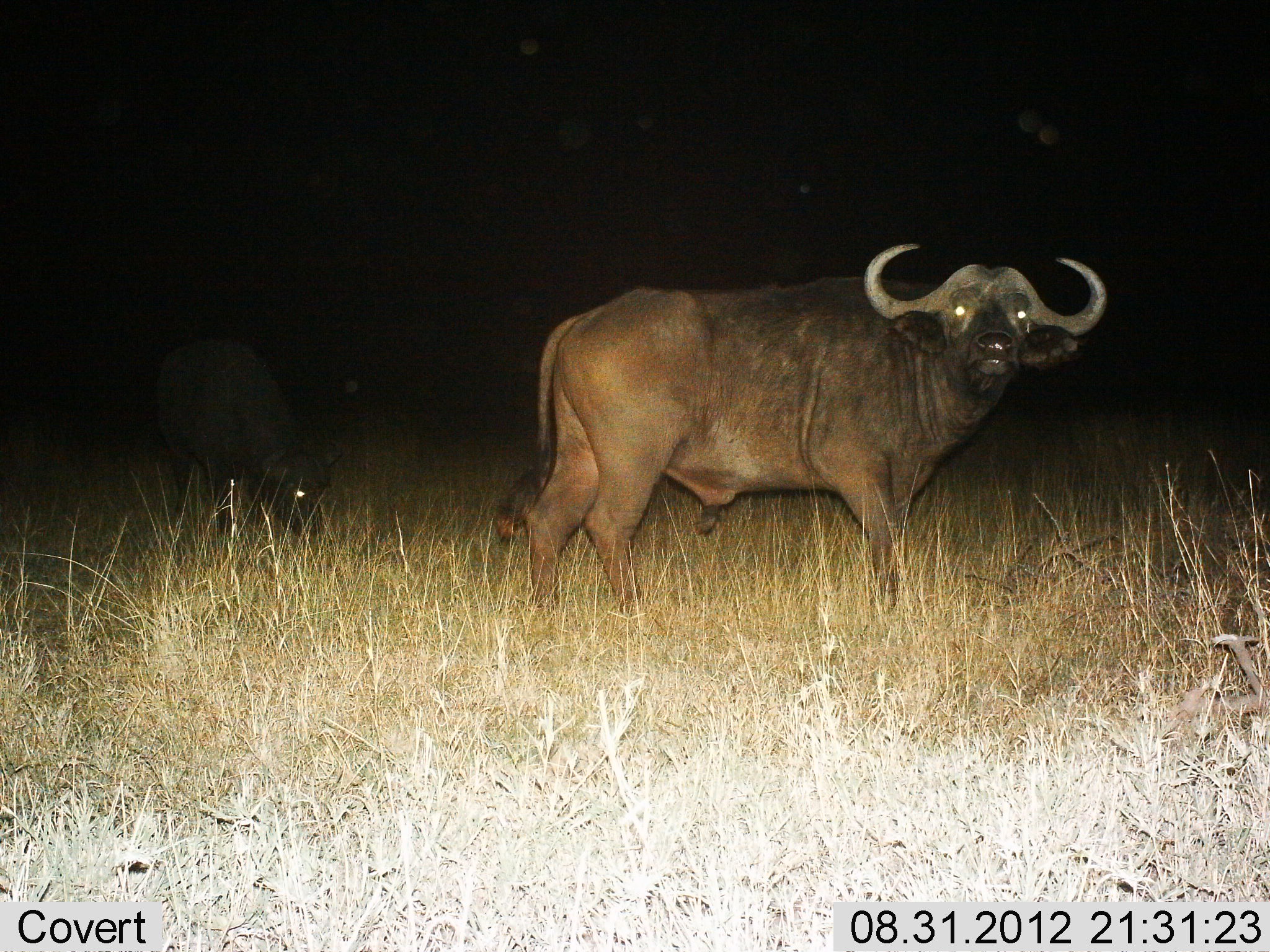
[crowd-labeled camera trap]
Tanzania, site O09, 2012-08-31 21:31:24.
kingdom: Animalia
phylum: Chordata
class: Mammalia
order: Artiodactyla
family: Bovidae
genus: Syncerus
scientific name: Syncerus caffer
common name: cape buffalo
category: buffalo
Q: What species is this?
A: Buffalo (cape buffalo) (Syncerus caffer).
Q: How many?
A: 2.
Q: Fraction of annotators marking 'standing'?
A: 90%.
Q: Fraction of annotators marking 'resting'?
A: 0%.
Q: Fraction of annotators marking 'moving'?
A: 0%.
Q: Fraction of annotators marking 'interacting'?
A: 0%.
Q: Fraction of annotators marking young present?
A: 20%.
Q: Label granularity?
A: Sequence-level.